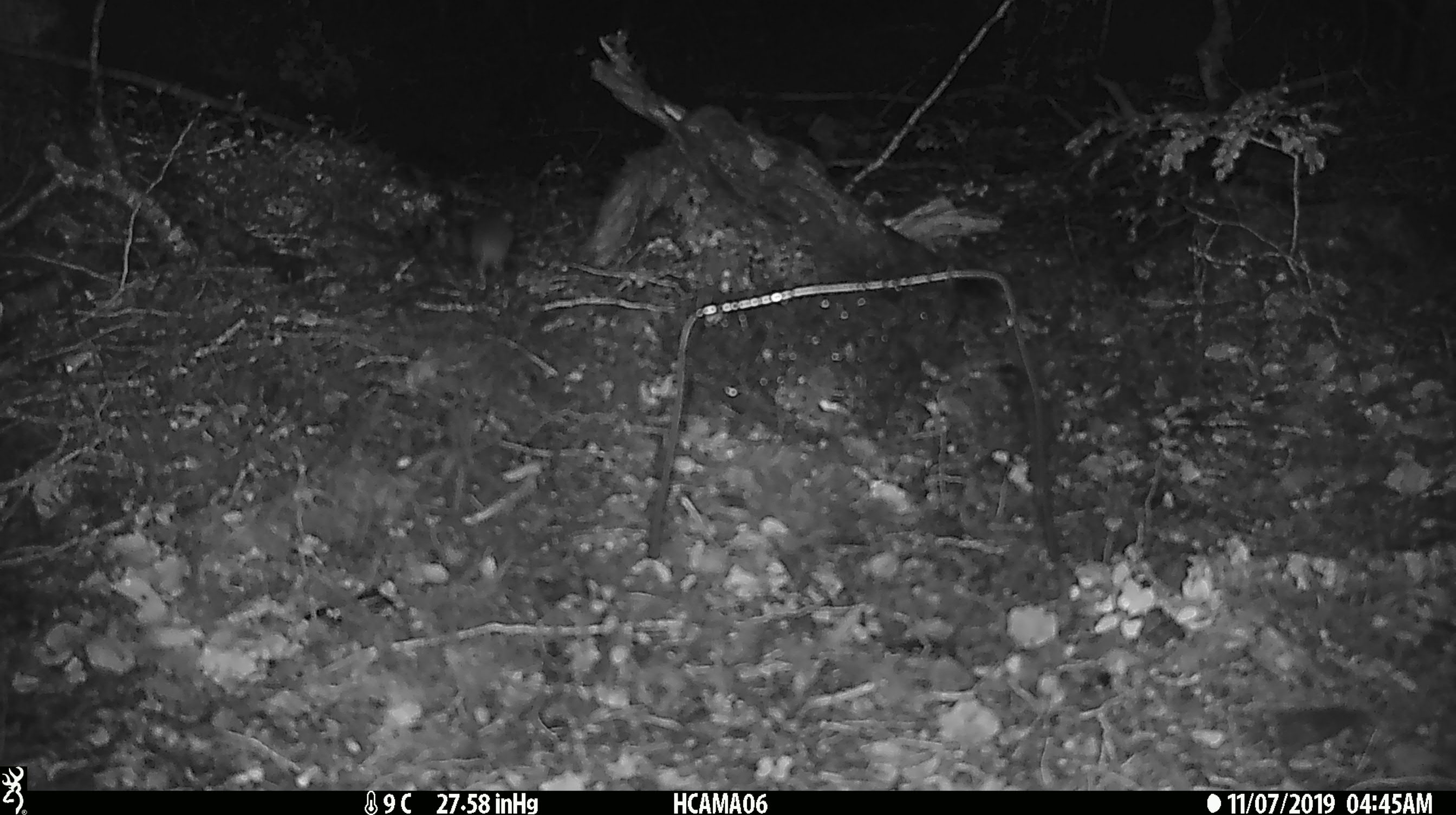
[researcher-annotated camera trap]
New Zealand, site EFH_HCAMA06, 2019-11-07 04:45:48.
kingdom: Animalia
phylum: Chordata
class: Mammalia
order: Rodentia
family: Muridae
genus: Mus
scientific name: Mus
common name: mouse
Mouse (Mus).